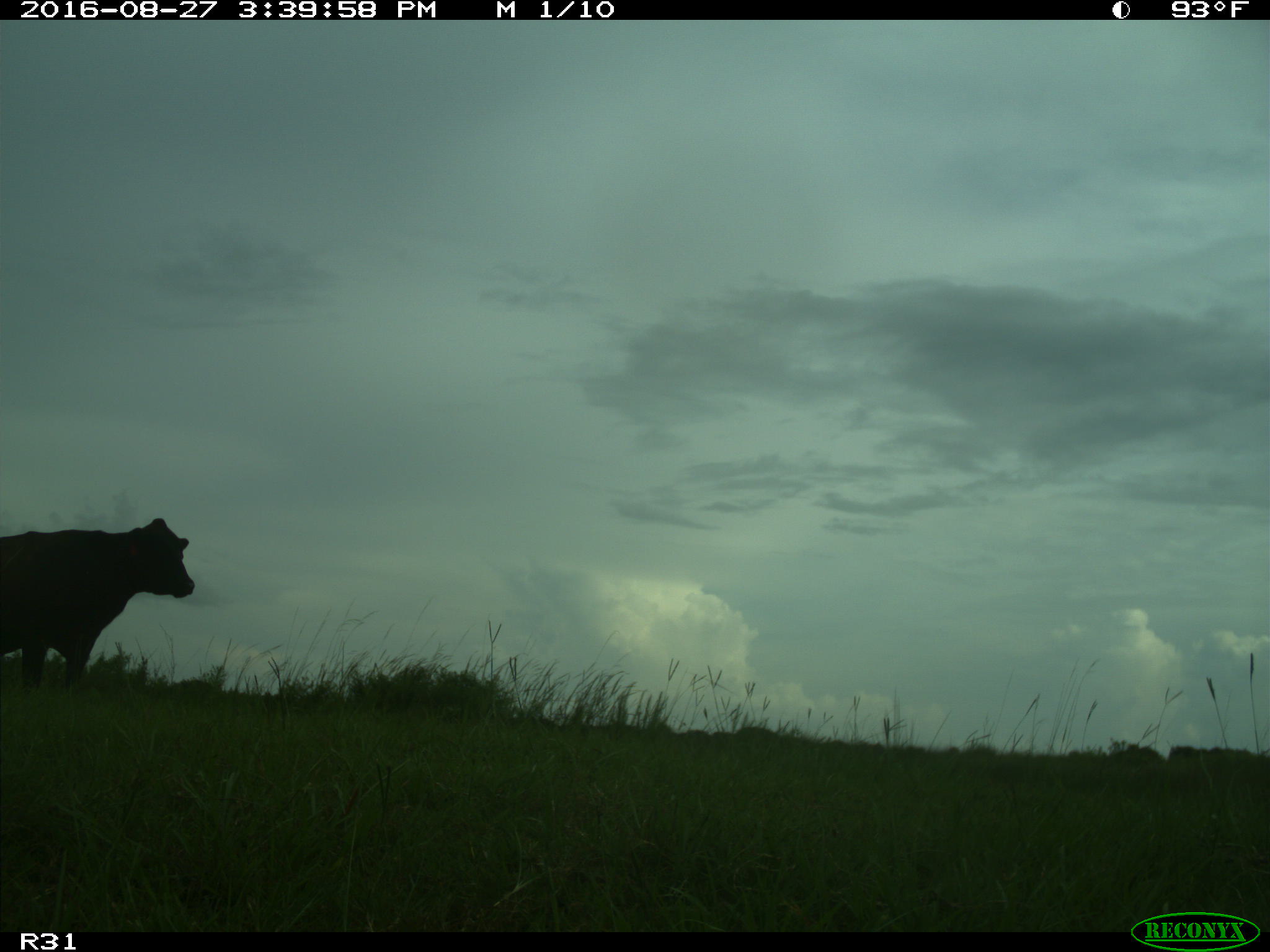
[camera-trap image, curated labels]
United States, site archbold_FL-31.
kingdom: Animalia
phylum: Chordata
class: Mammalia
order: Artiodactyla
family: Bovidae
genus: Bos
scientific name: Bos taurus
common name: domestic cow